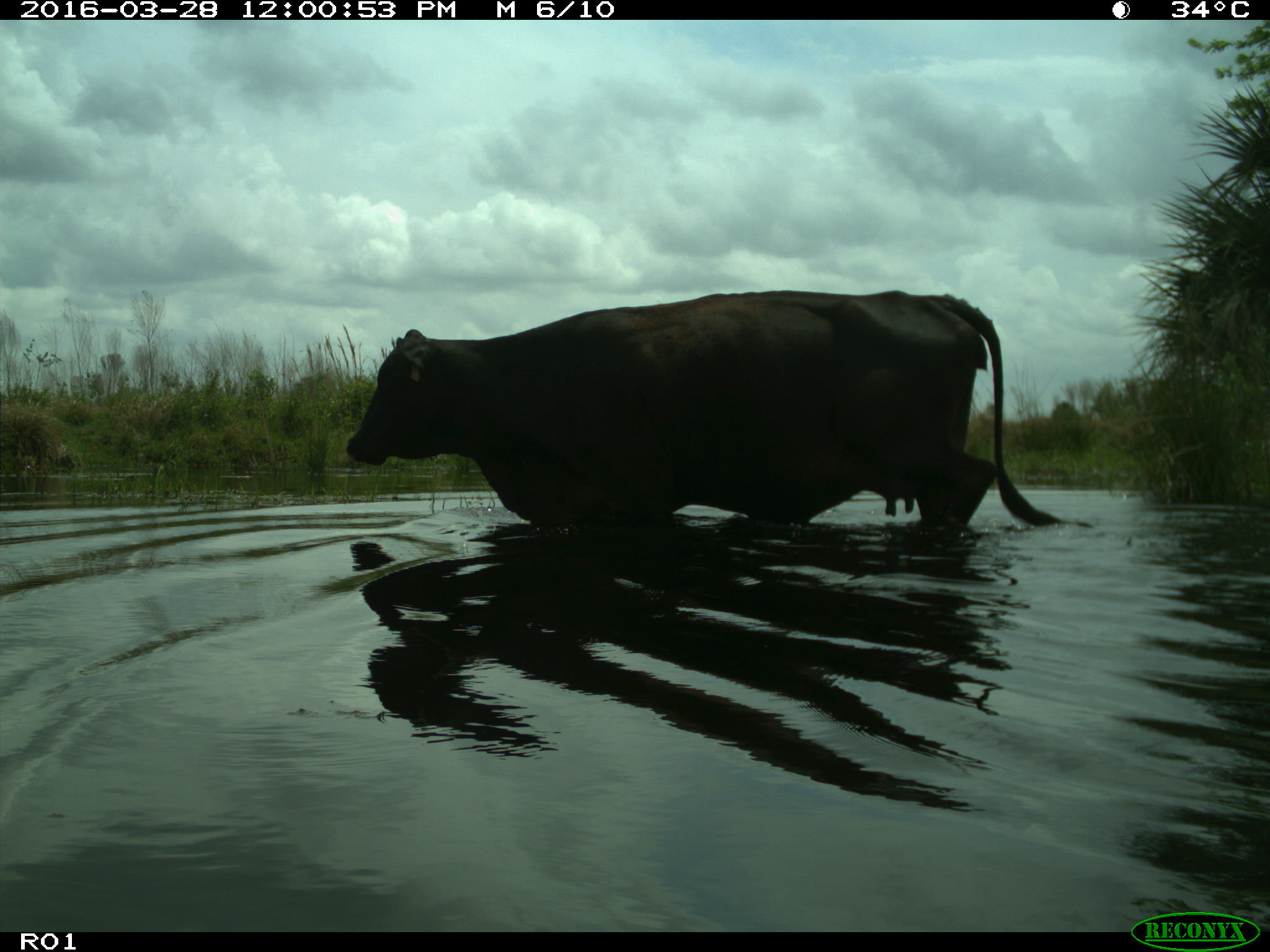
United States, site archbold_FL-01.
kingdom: Animalia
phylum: Chordata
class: Mammalia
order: Artiodactyla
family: Bovidae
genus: Bos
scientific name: Bos taurus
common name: domestic cow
Bos taurus (domestic cow).